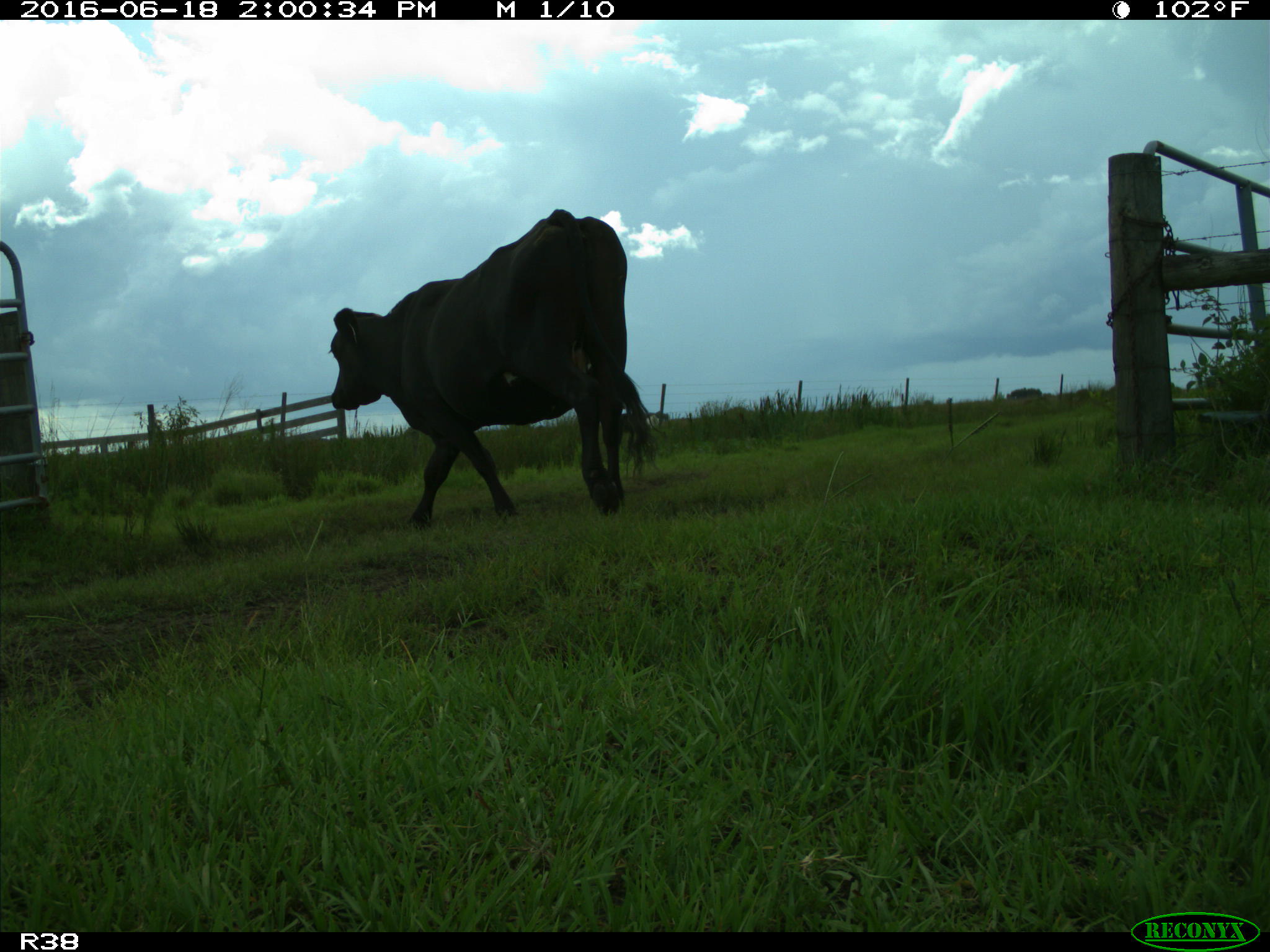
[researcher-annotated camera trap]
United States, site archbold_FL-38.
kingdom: Animalia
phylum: Chordata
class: Mammalia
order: Artiodactyla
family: Bovidae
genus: Bos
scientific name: Bos taurus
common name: domestic cow